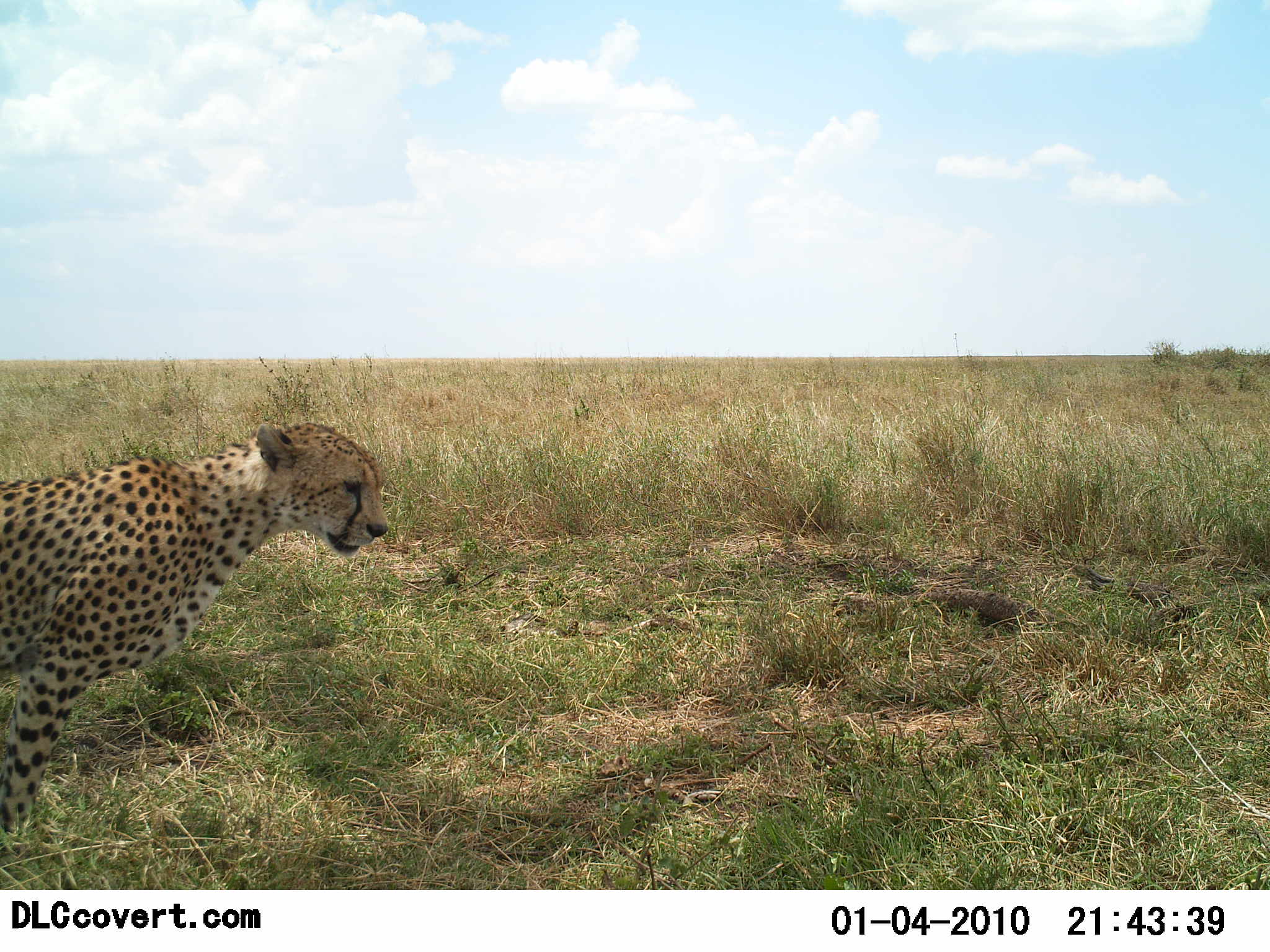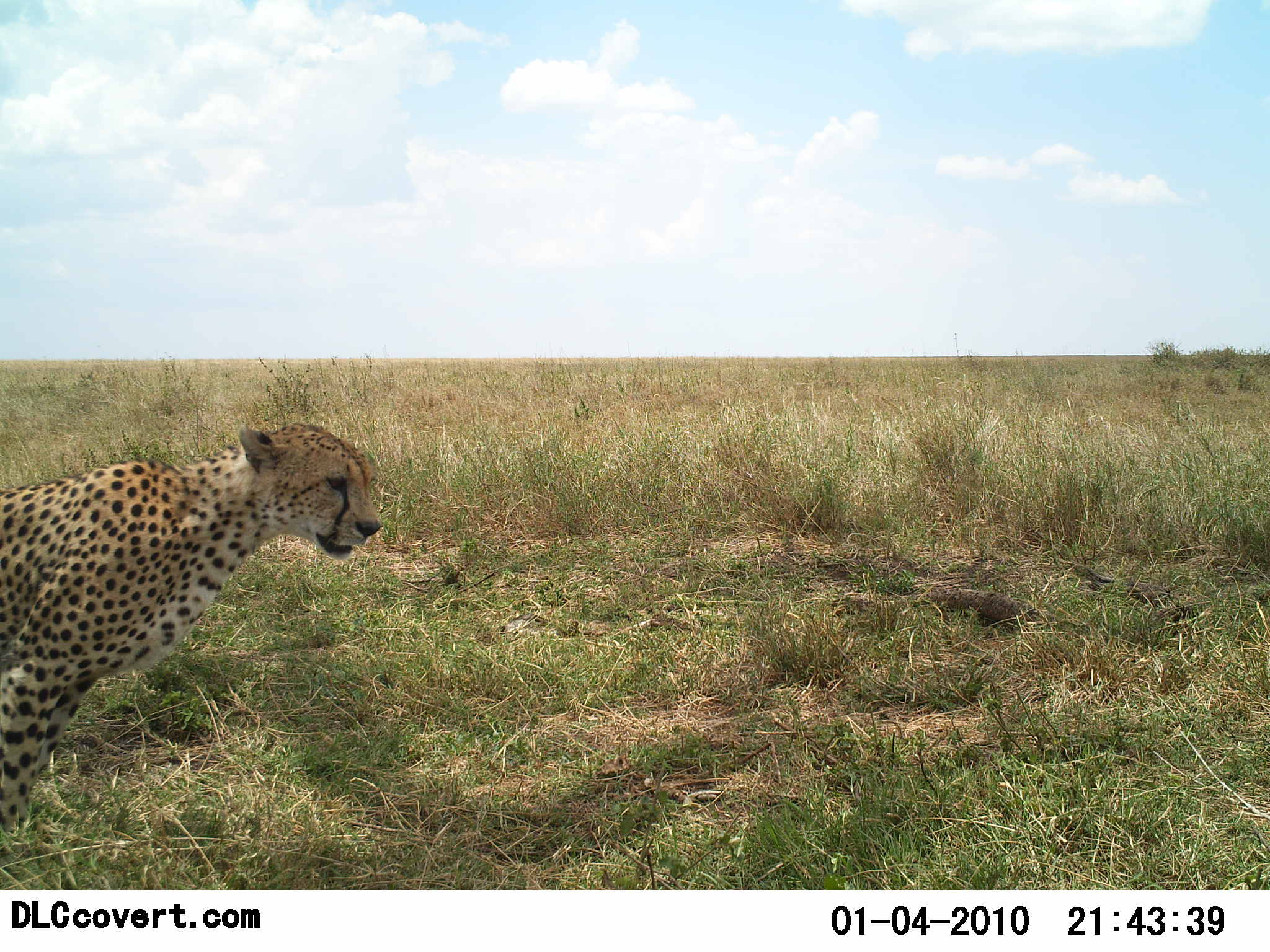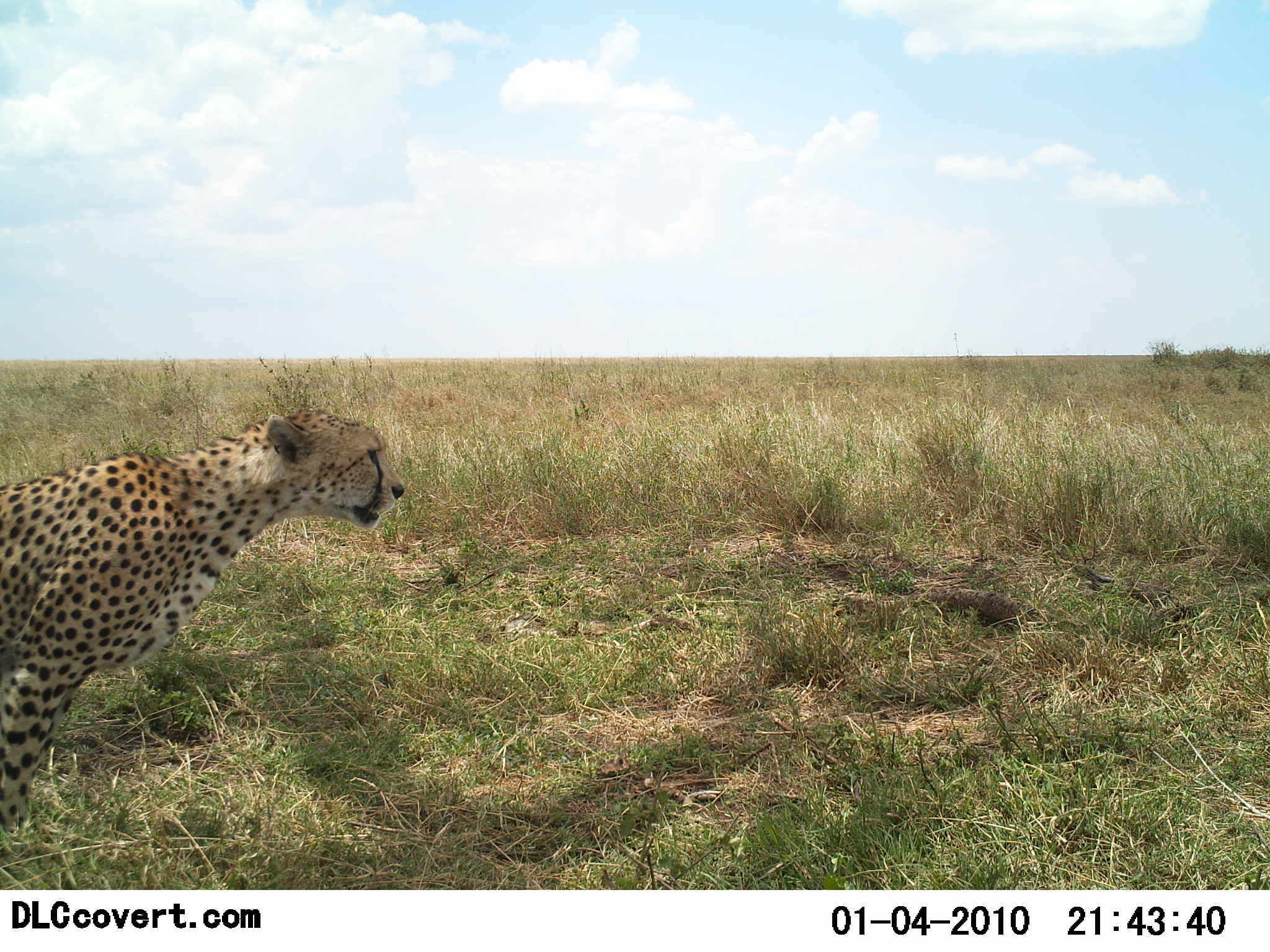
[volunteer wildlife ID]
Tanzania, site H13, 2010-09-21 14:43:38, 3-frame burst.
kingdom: Animalia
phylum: Chordata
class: Mammalia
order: Carnivora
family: Felidae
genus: Acinonyx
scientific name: Acinonyx jubatus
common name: cheetah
Cheetah (Acinonyx jubatus), count 1. Behavior (volunteer vote fractions): standing 71%, resting 14%, moving 14%, interacting 0%. Young present (vote fraction): 0%. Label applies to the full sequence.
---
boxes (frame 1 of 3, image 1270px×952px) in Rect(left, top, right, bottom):
animal: Rect(0, 421, 390, 857)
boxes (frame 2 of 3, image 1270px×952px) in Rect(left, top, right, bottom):
animal: Rect(0, 421, 387, 857)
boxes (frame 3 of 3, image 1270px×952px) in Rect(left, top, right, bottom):
animal: Rect(0, 405, 405, 836)